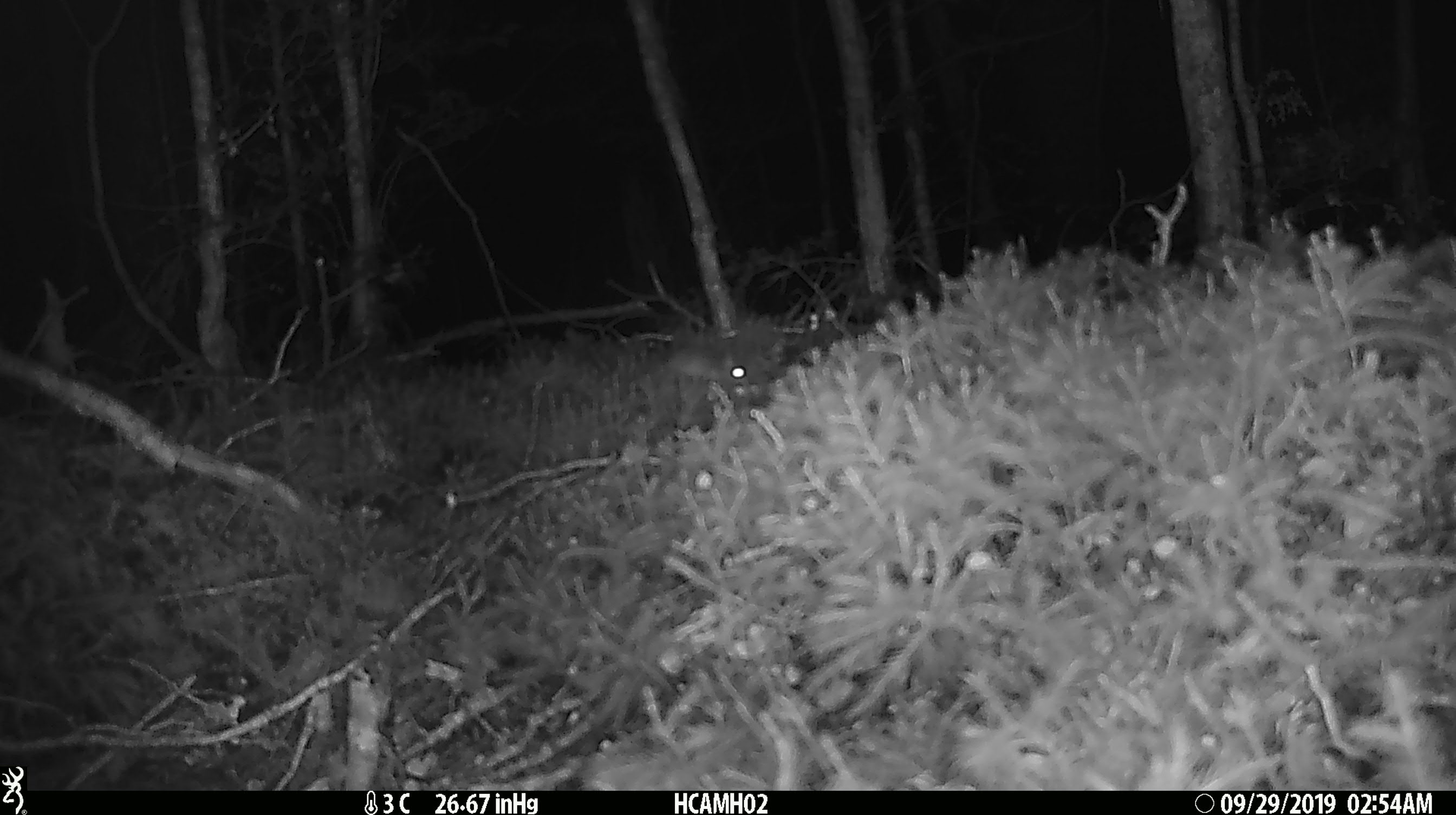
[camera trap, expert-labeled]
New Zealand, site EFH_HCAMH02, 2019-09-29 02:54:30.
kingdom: Animalia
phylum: Chordata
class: Mammalia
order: Rodentia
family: Muridae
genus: Mus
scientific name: Mus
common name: mouse